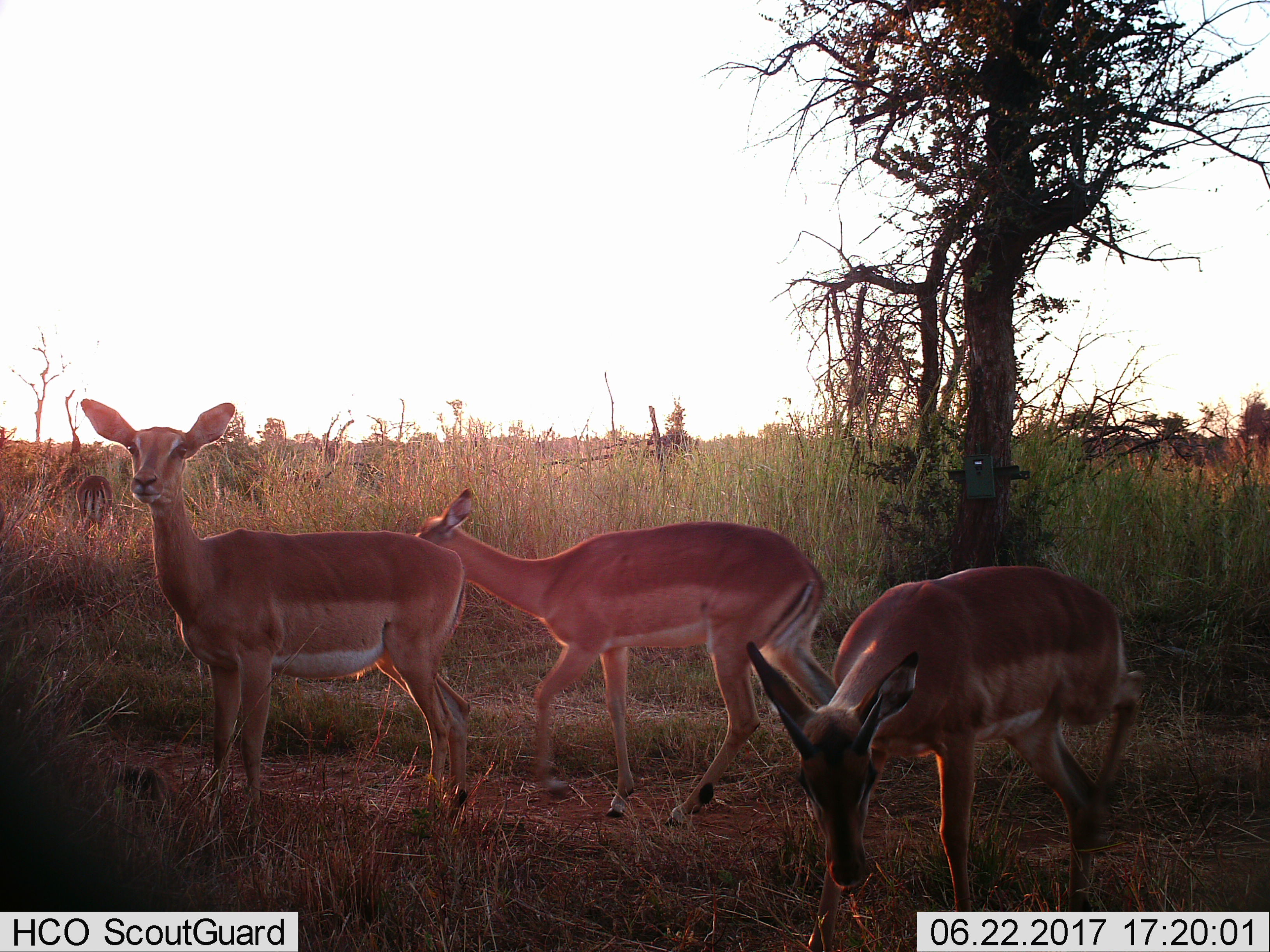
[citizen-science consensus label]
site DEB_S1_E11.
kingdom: Animalia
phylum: Chordata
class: Mammalia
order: Artiodactyla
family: Bovidae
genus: Aepyceros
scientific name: Aepyceros melampus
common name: impala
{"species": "impala (Aepyceros melampus)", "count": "4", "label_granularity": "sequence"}